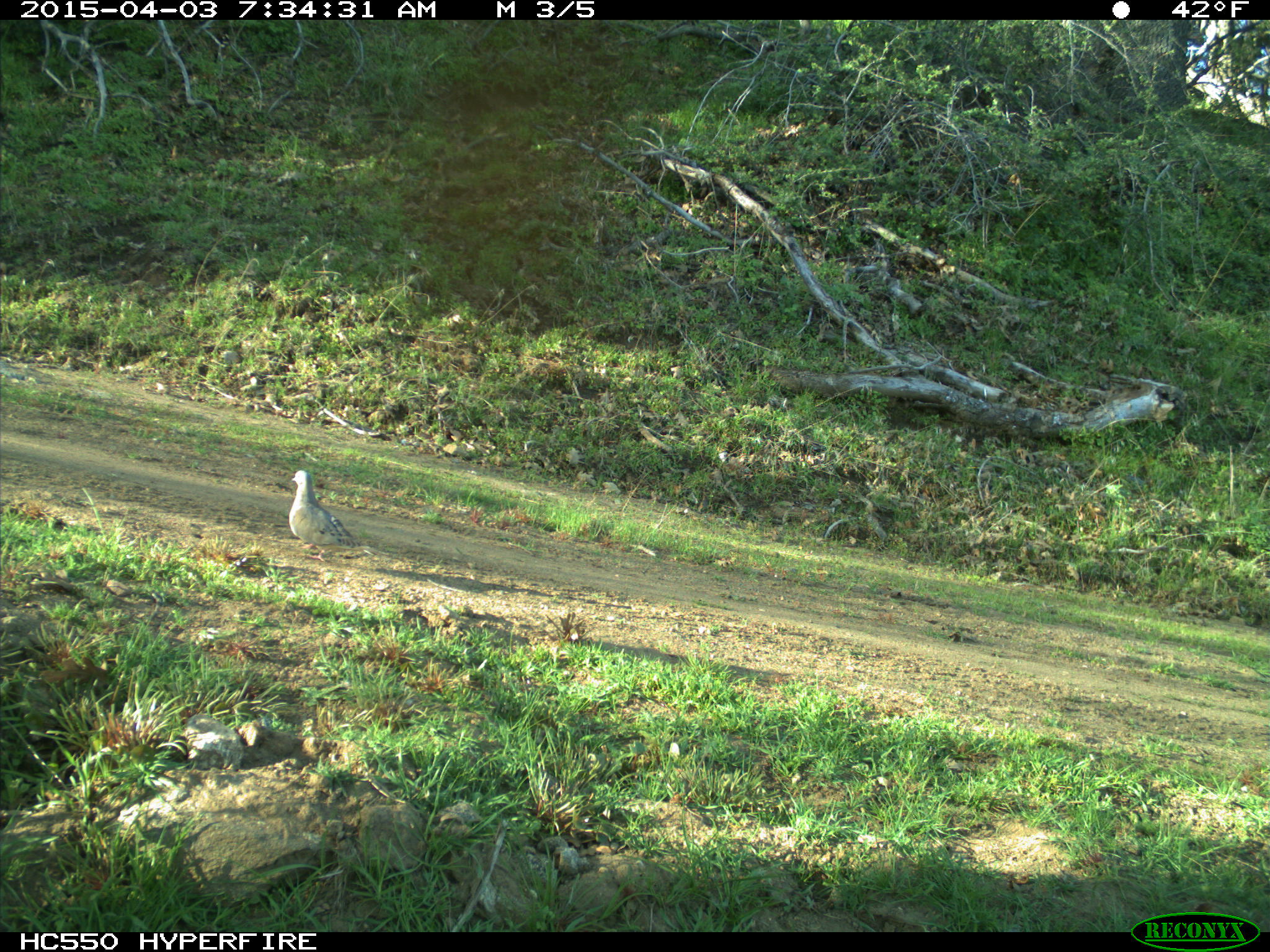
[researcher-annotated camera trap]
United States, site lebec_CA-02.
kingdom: Animalia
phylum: Chordata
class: Aves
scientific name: Aves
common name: birds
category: unidentified bird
Unidentified bird (birds) (Aves).